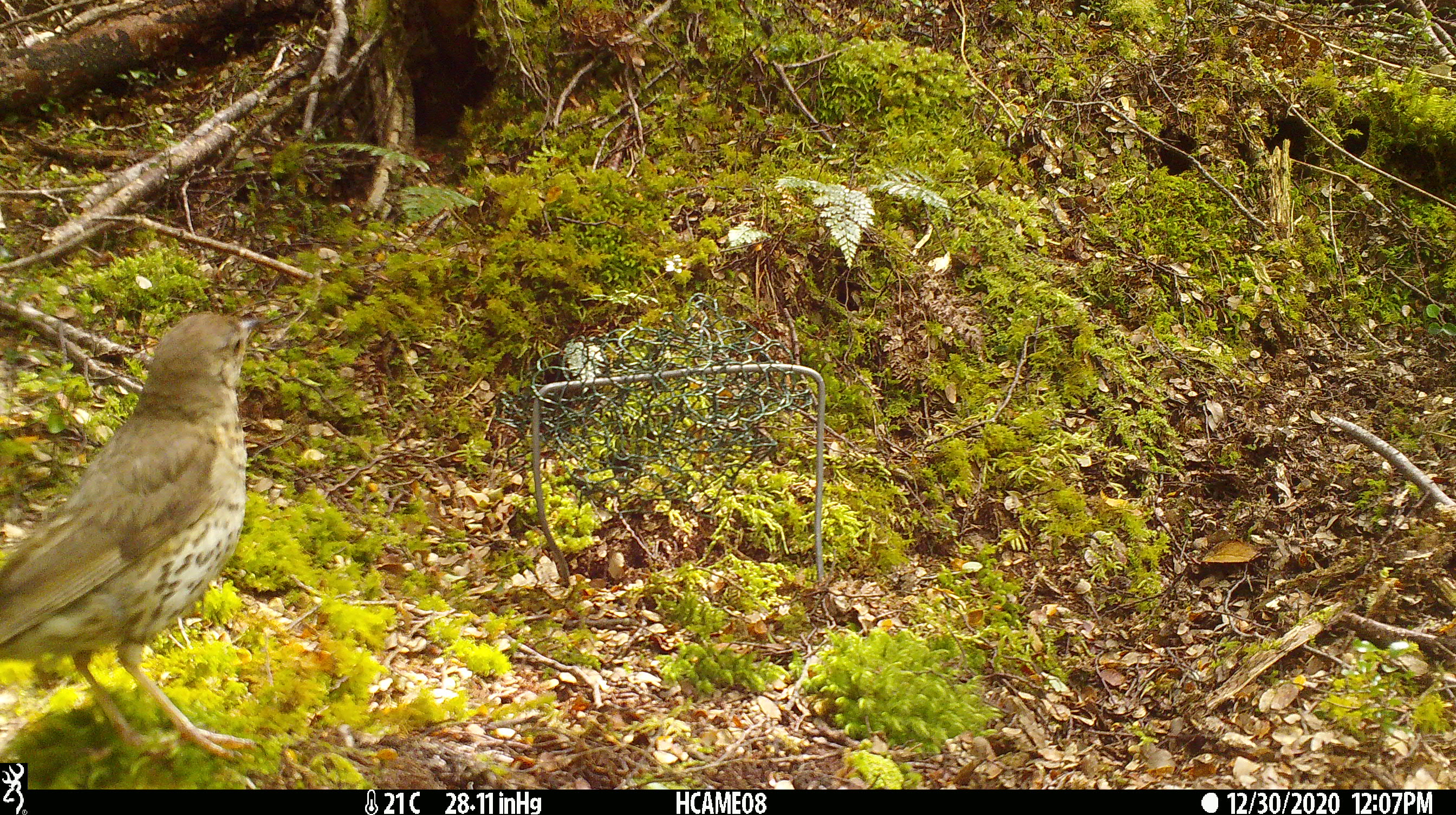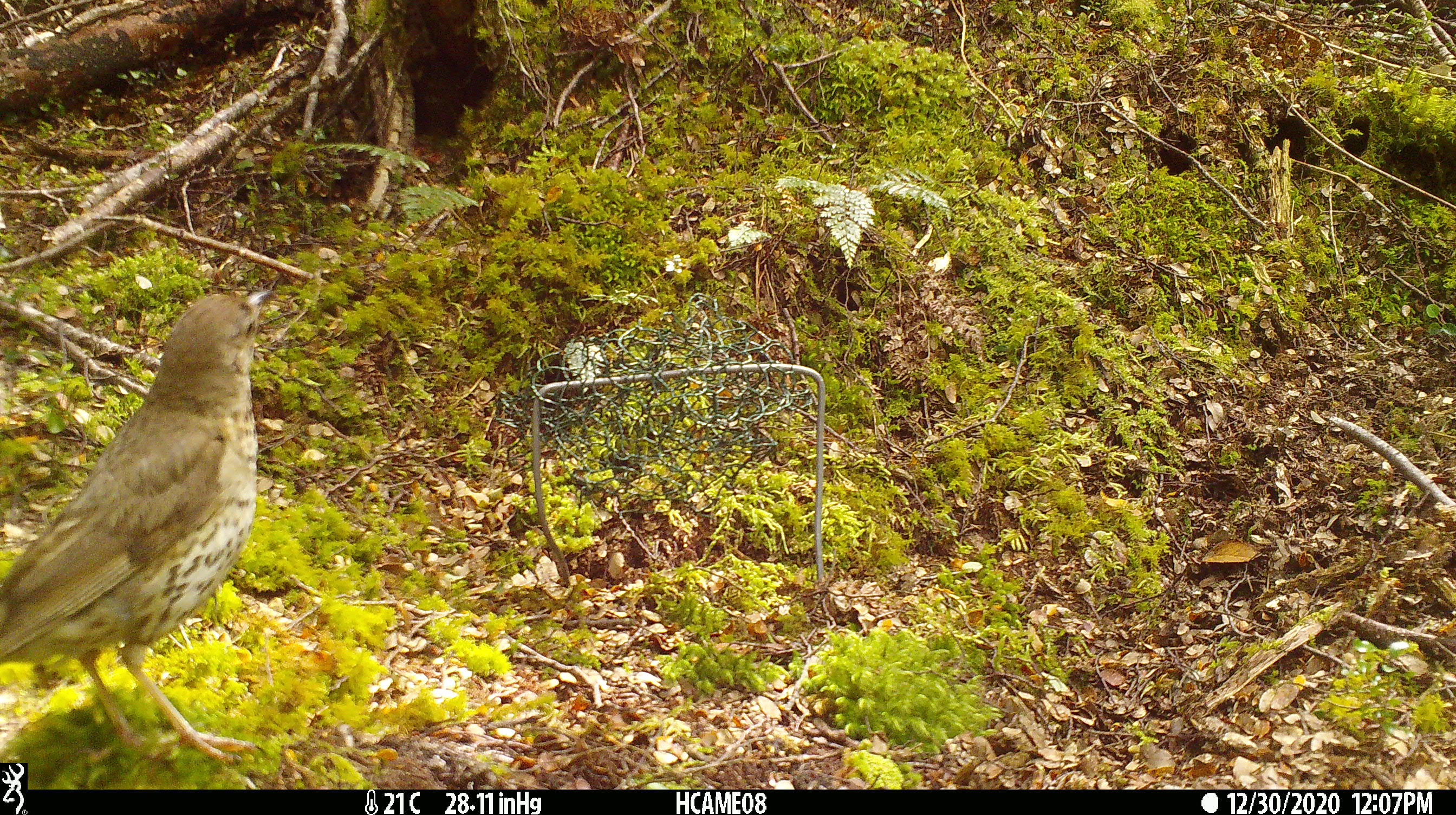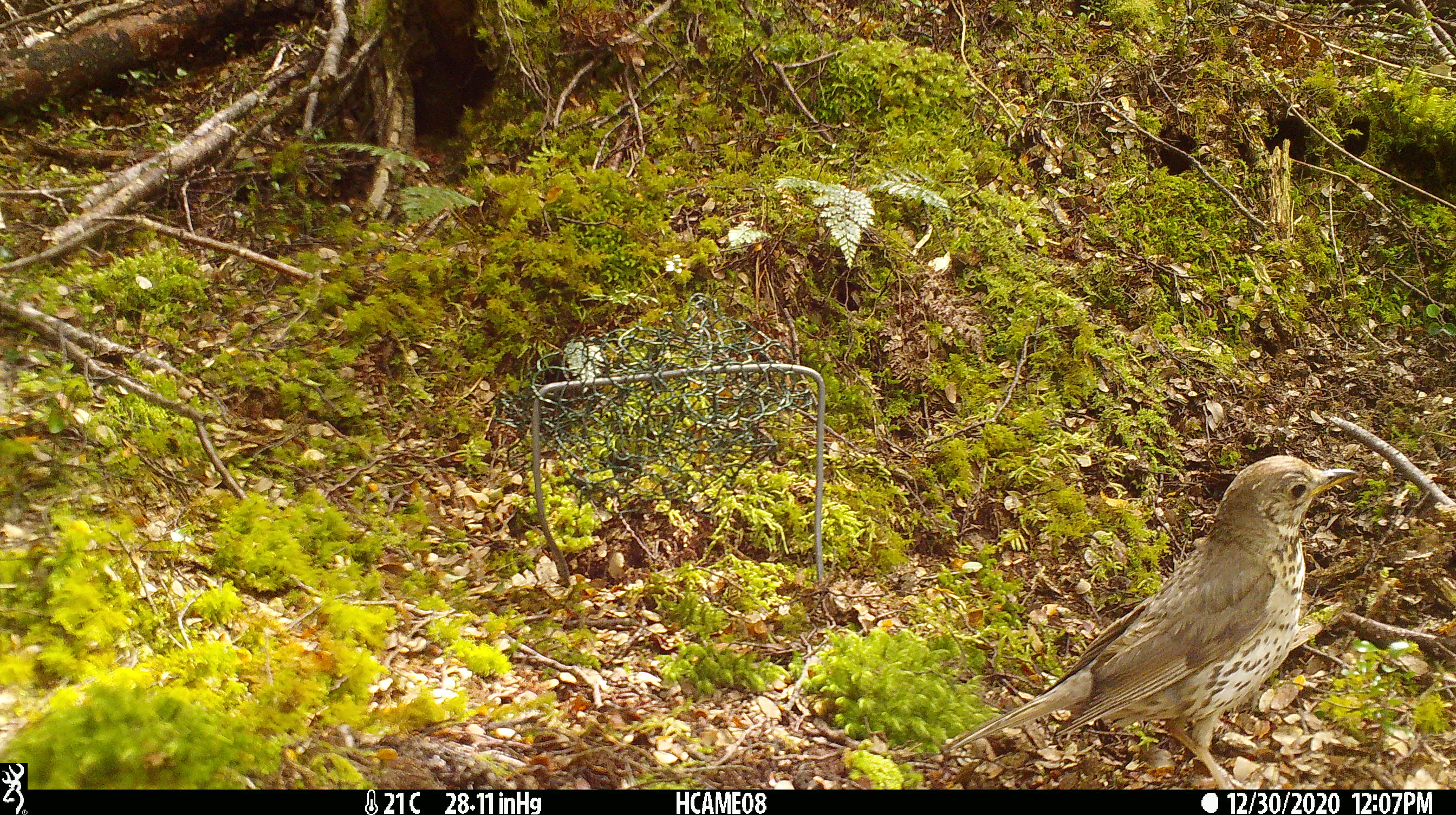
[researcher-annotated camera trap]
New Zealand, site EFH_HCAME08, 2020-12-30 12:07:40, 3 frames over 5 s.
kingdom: Animalia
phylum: Chordata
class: Aves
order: Passeriformes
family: Turdidae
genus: Turdus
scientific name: Turdus philomelos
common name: song thrush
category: thrush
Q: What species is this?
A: Thrush (song thrush) (Turdus philomelos).